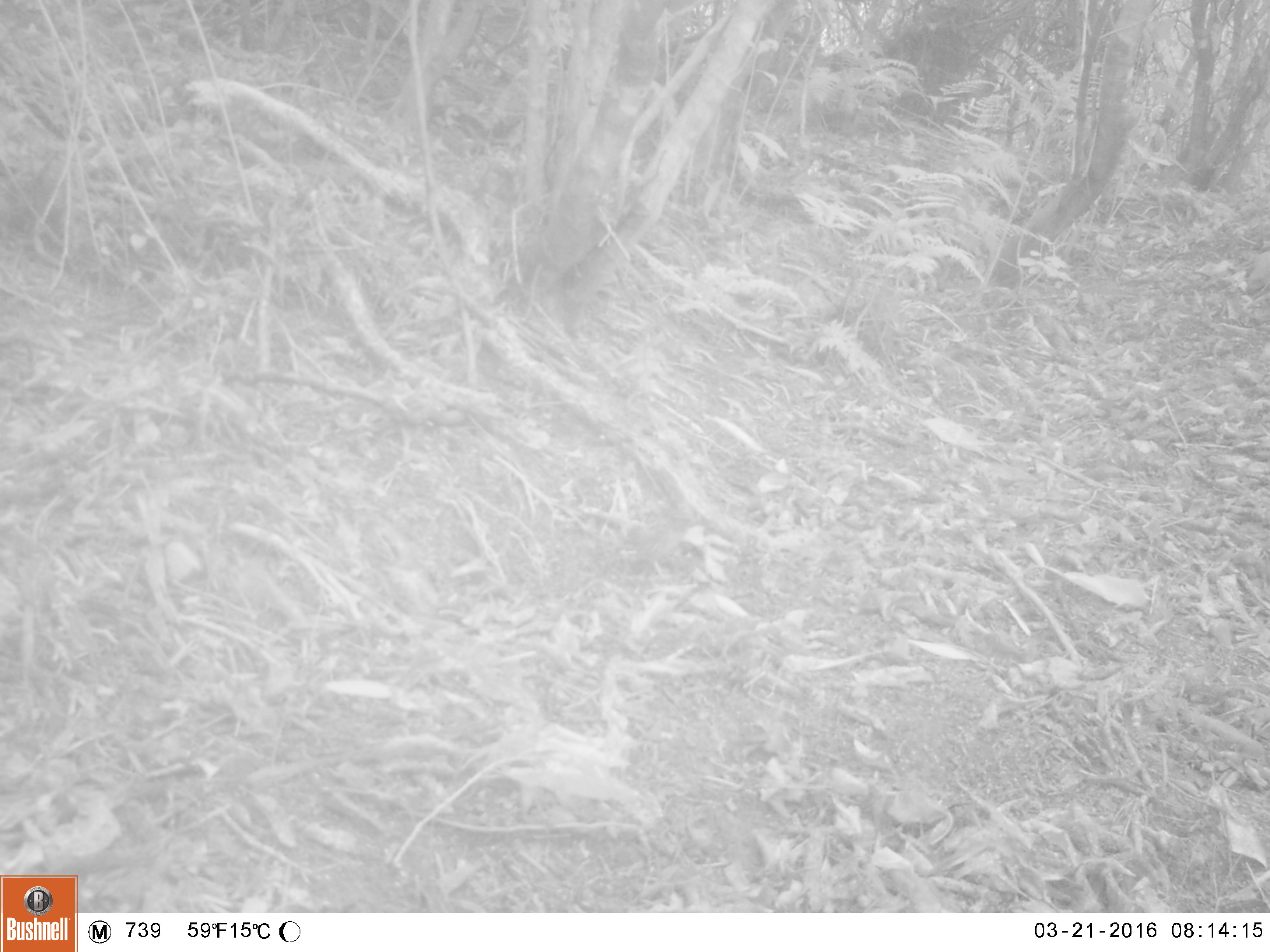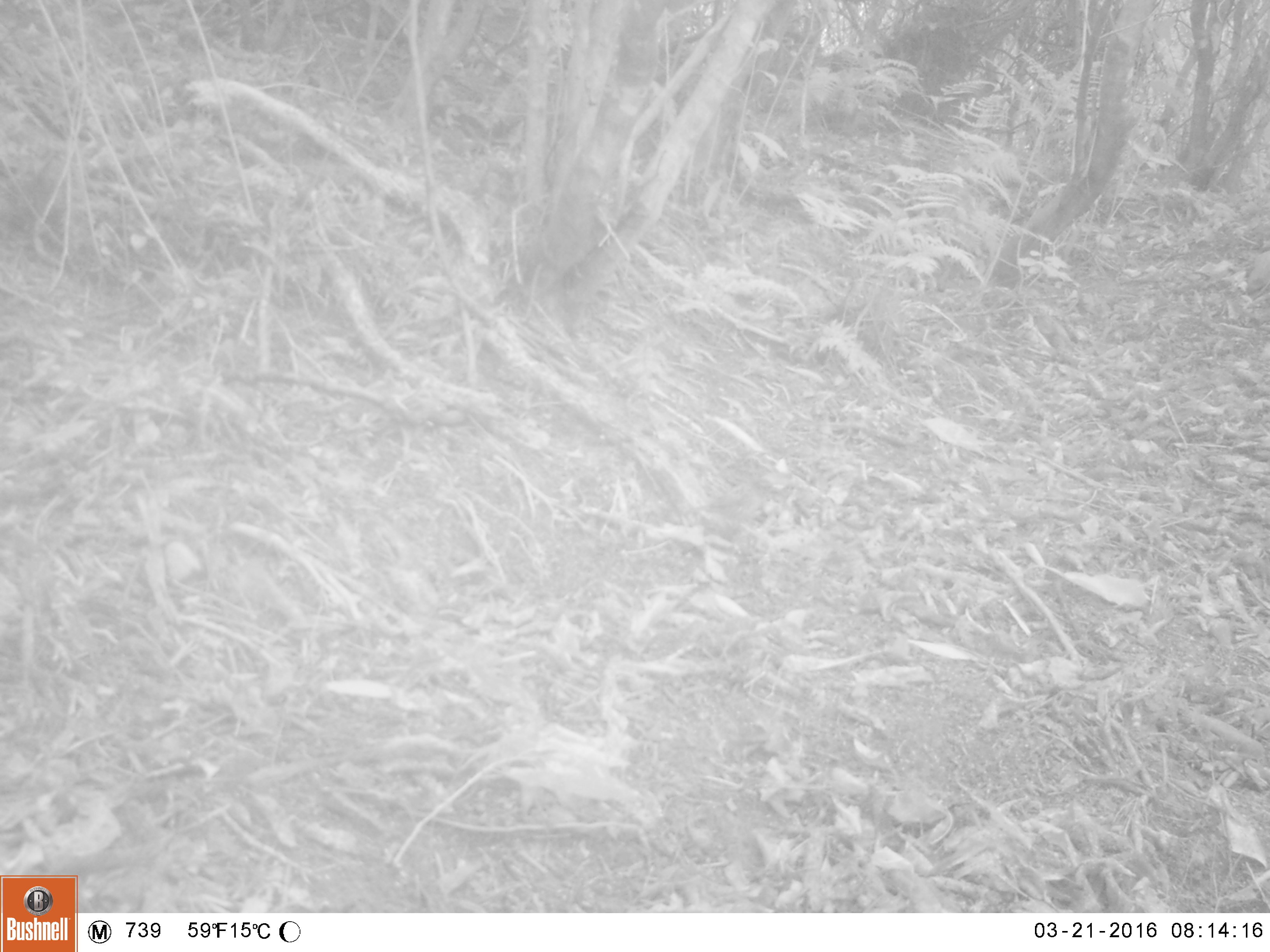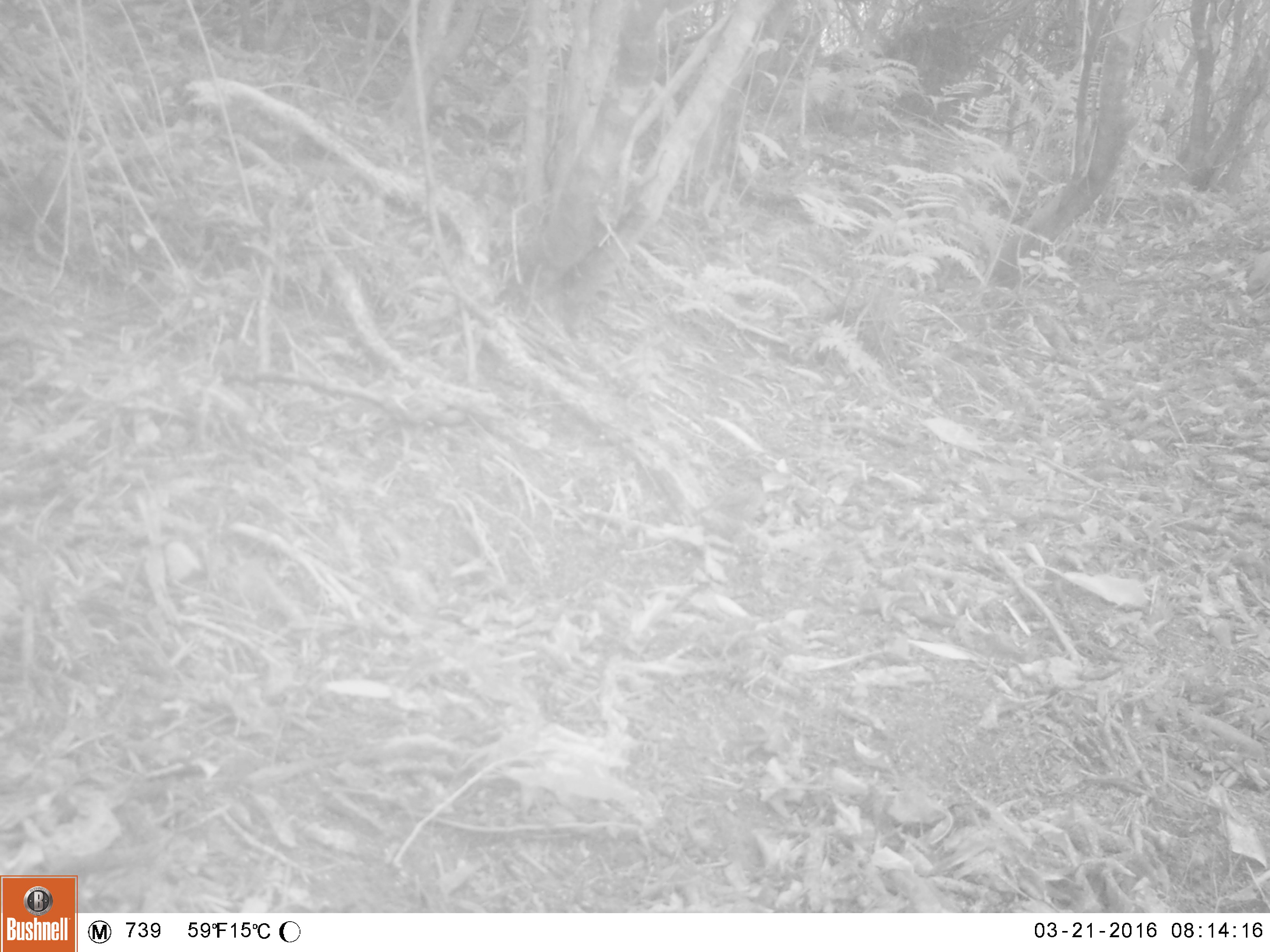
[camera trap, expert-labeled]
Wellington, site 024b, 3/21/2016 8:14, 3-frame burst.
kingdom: Animalia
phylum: Chordata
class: Aves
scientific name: Aves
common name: bird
Bird (Aves).